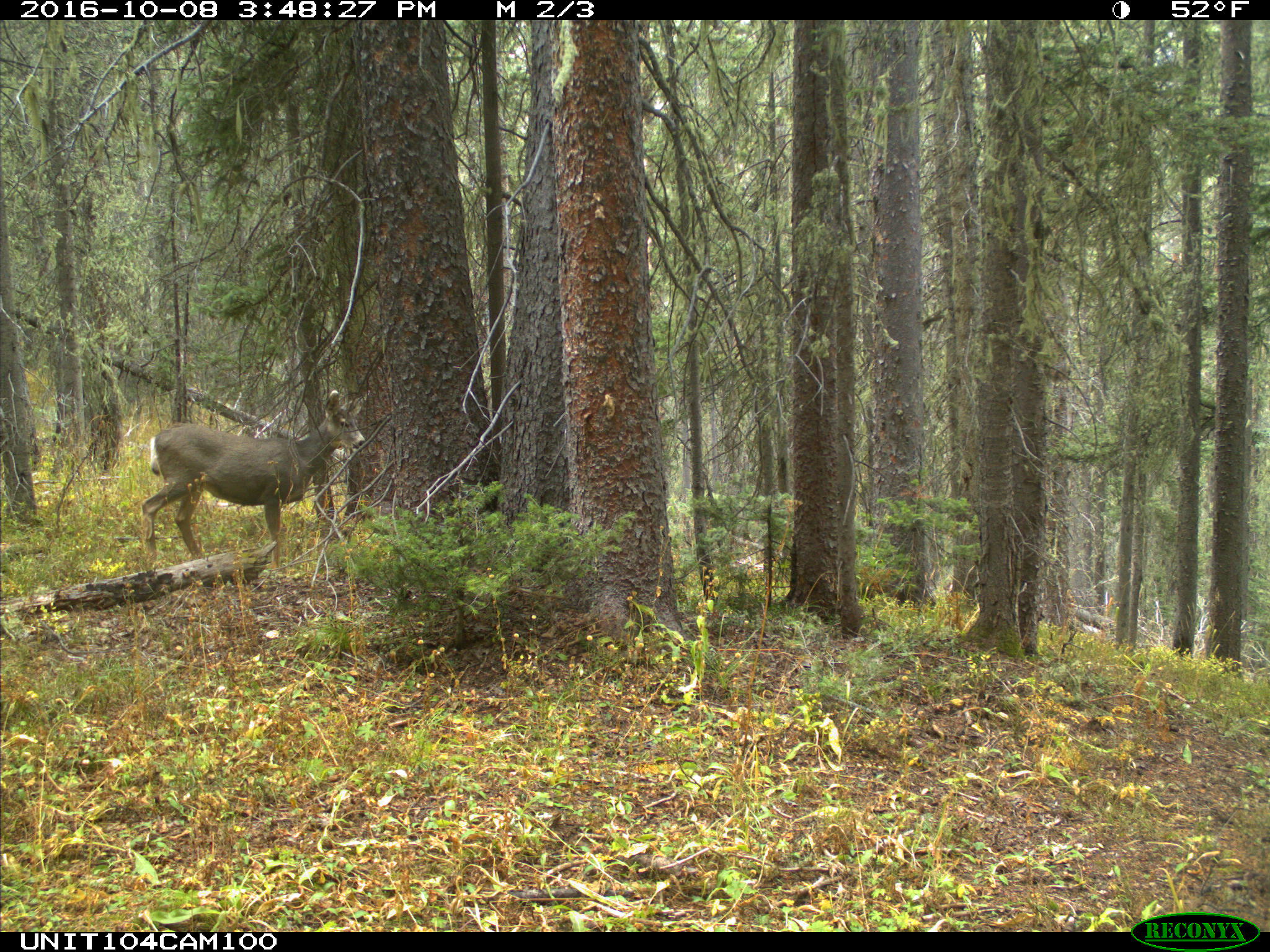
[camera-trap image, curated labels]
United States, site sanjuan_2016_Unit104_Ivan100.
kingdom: Animalia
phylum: Chordata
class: Mammalia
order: Artiodactyla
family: Cervidae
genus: Odocoileus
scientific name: Odocoileus hemionus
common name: mule deer